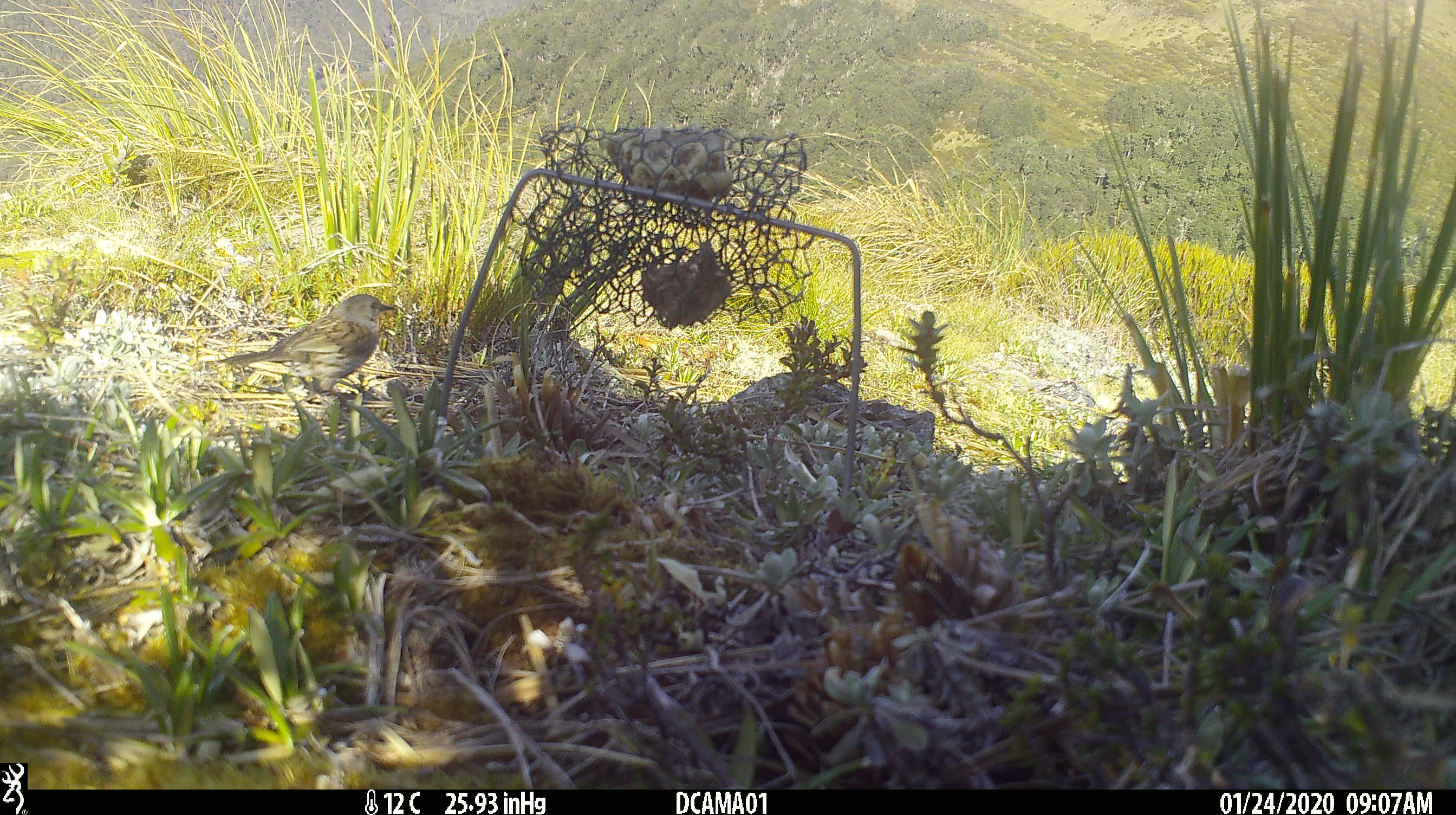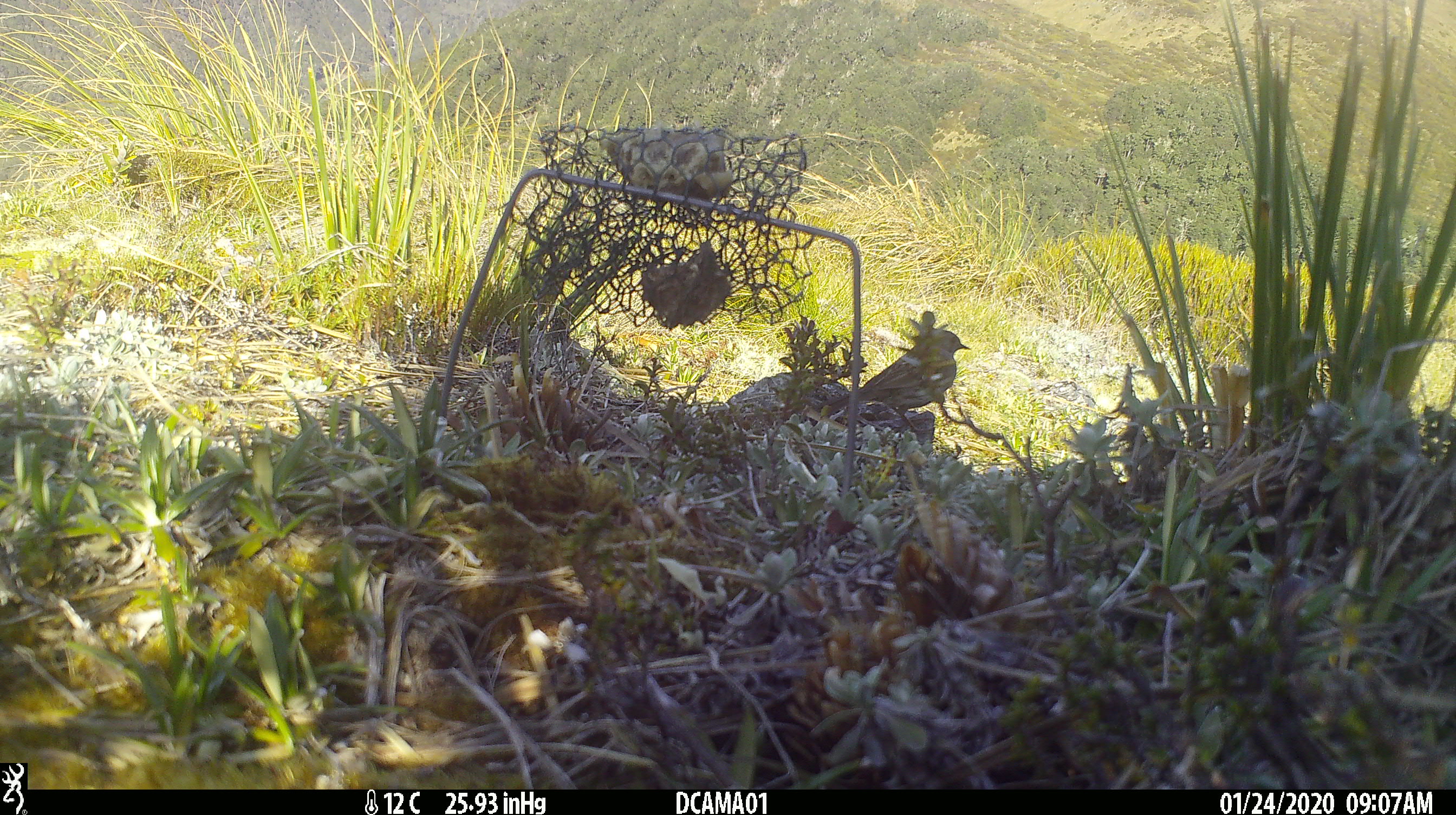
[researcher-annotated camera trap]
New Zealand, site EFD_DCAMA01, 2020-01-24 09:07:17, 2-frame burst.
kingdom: Animalia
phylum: Chordata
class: Aves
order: Passeriformes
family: Prunellidae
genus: Prunella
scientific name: Prunella modularis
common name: dunnock